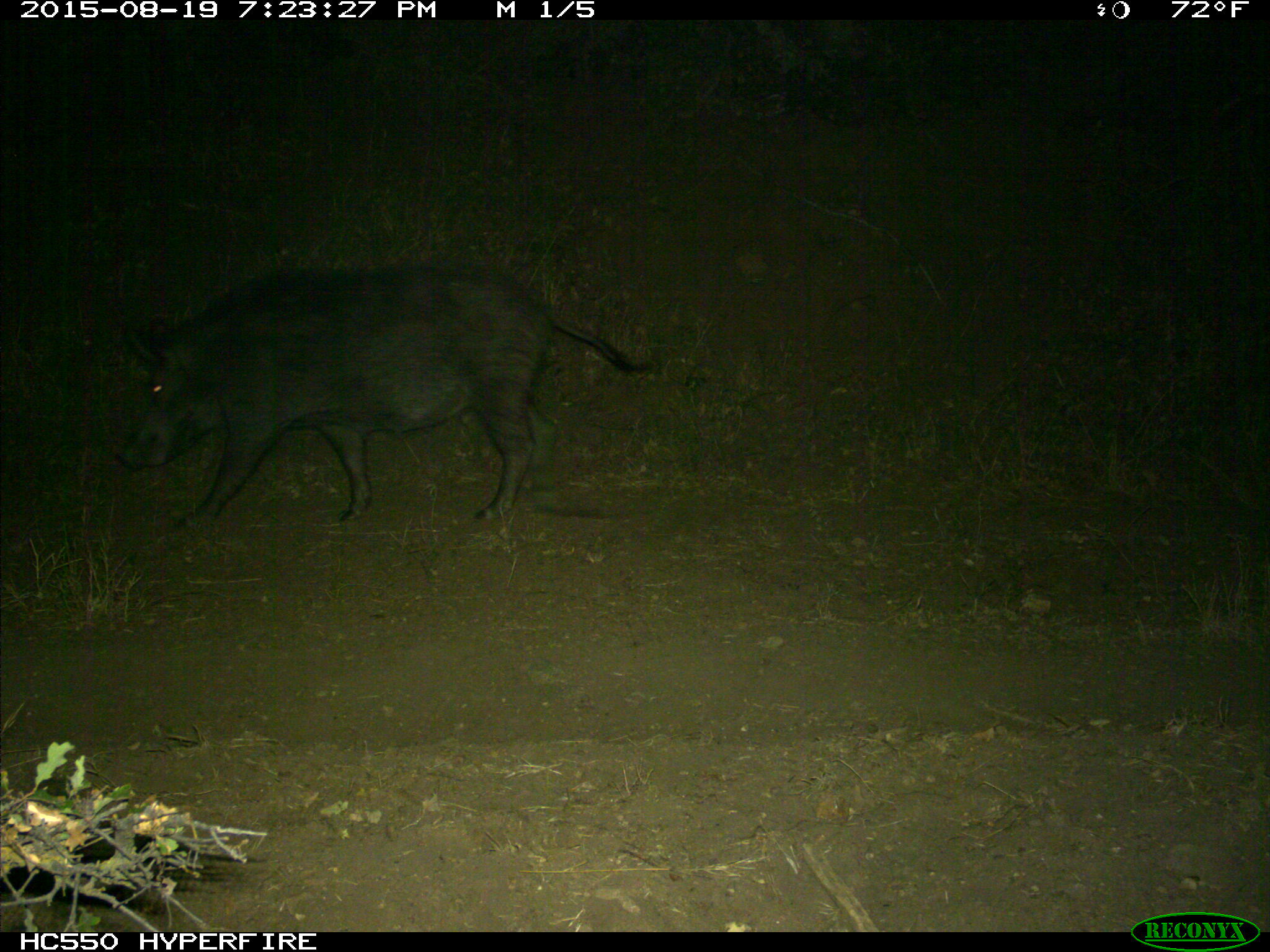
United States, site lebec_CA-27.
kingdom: Animalia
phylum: Chordata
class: Mammalia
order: Artiodactyla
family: Suidae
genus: Sus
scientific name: Sus scrofa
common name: wild boar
Sus scrofa (wild boar).